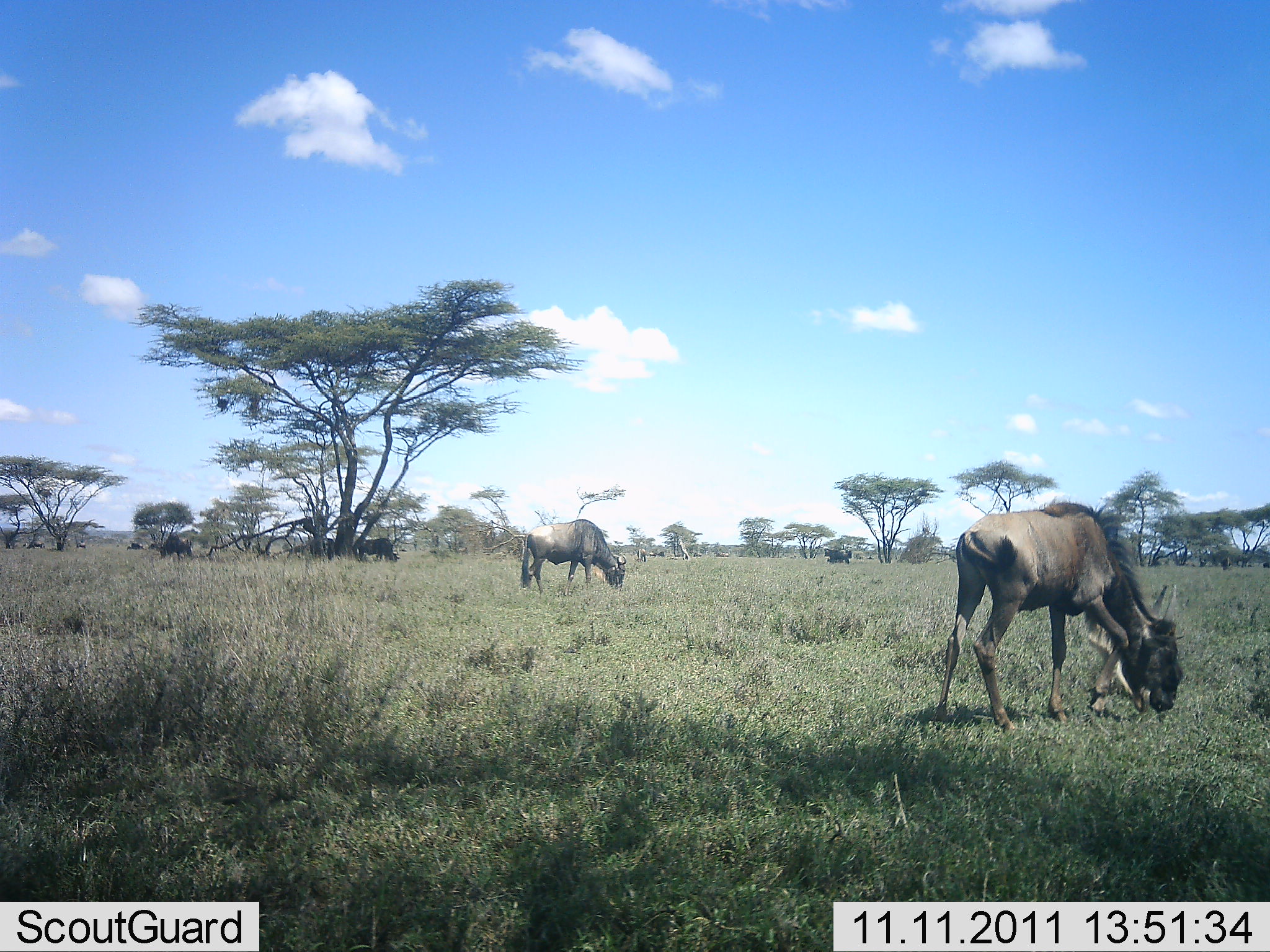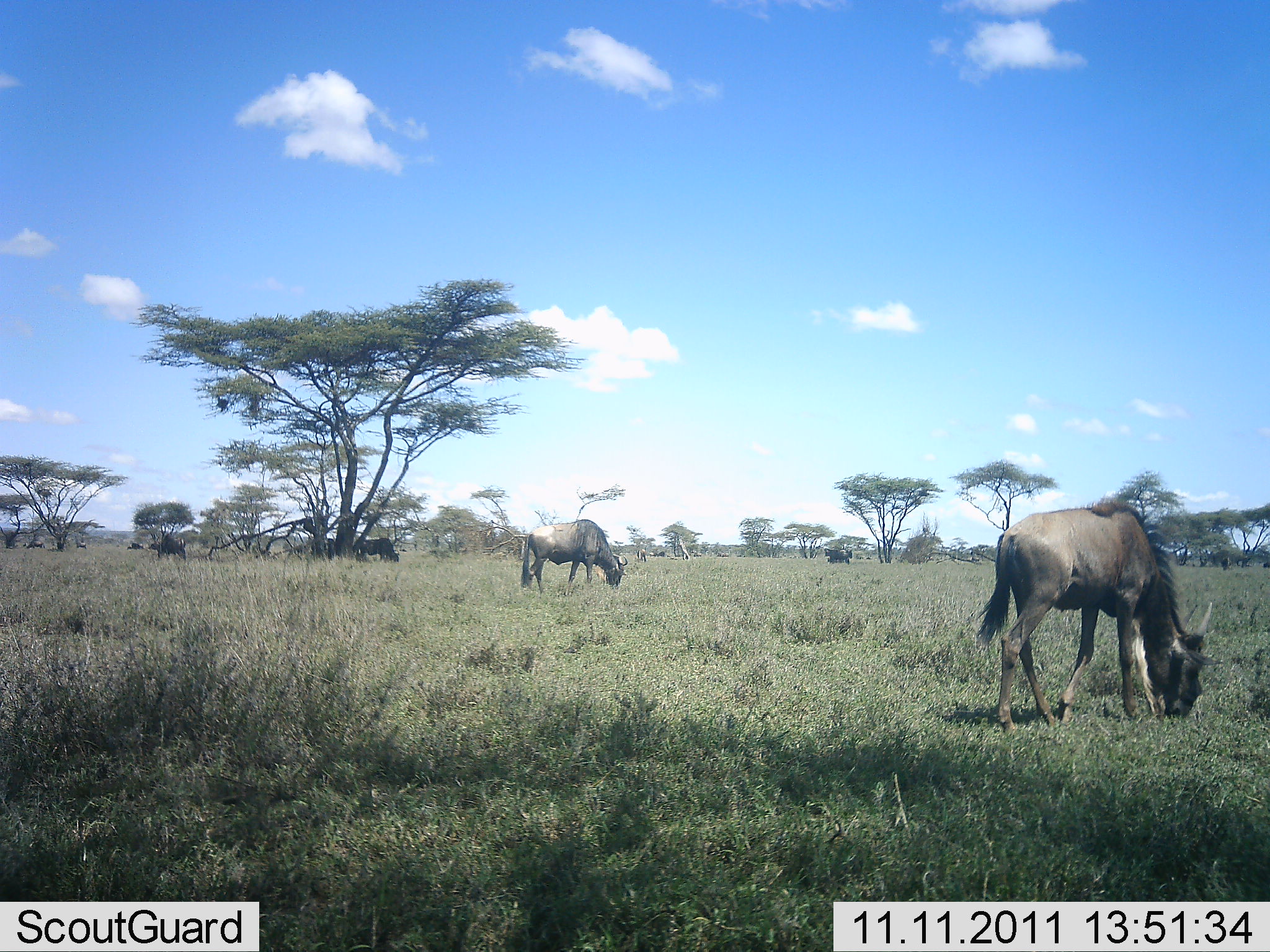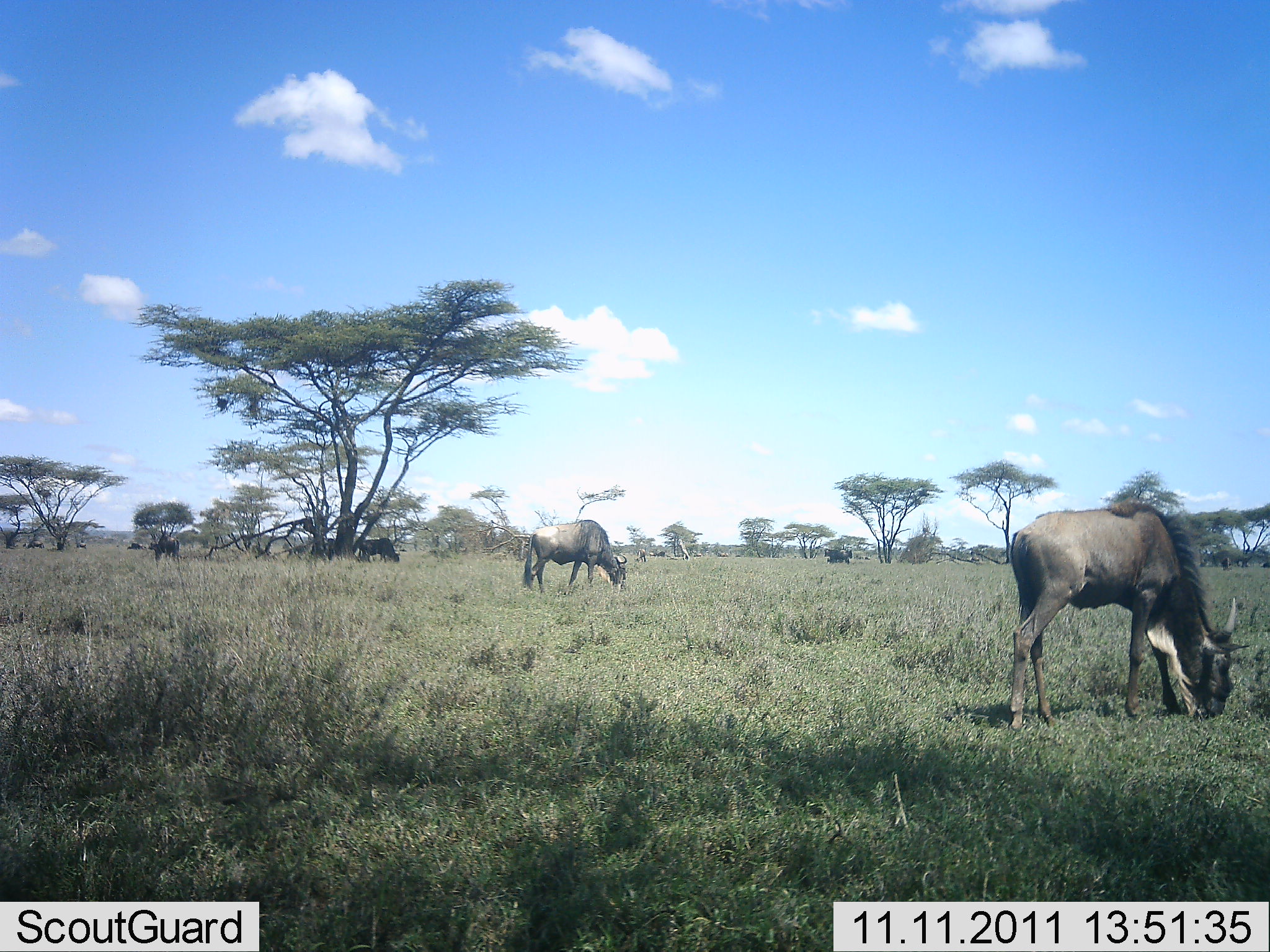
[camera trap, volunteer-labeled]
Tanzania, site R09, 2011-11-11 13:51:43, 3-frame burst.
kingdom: Animalia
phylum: Chordata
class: Mammalia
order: Artiodactyla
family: Bovidae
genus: Connochaetes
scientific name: Connochaetes taurinus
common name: blue wildebeest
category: wildebeest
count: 5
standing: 45%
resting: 9%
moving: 0%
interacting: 0%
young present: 0%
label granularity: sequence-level